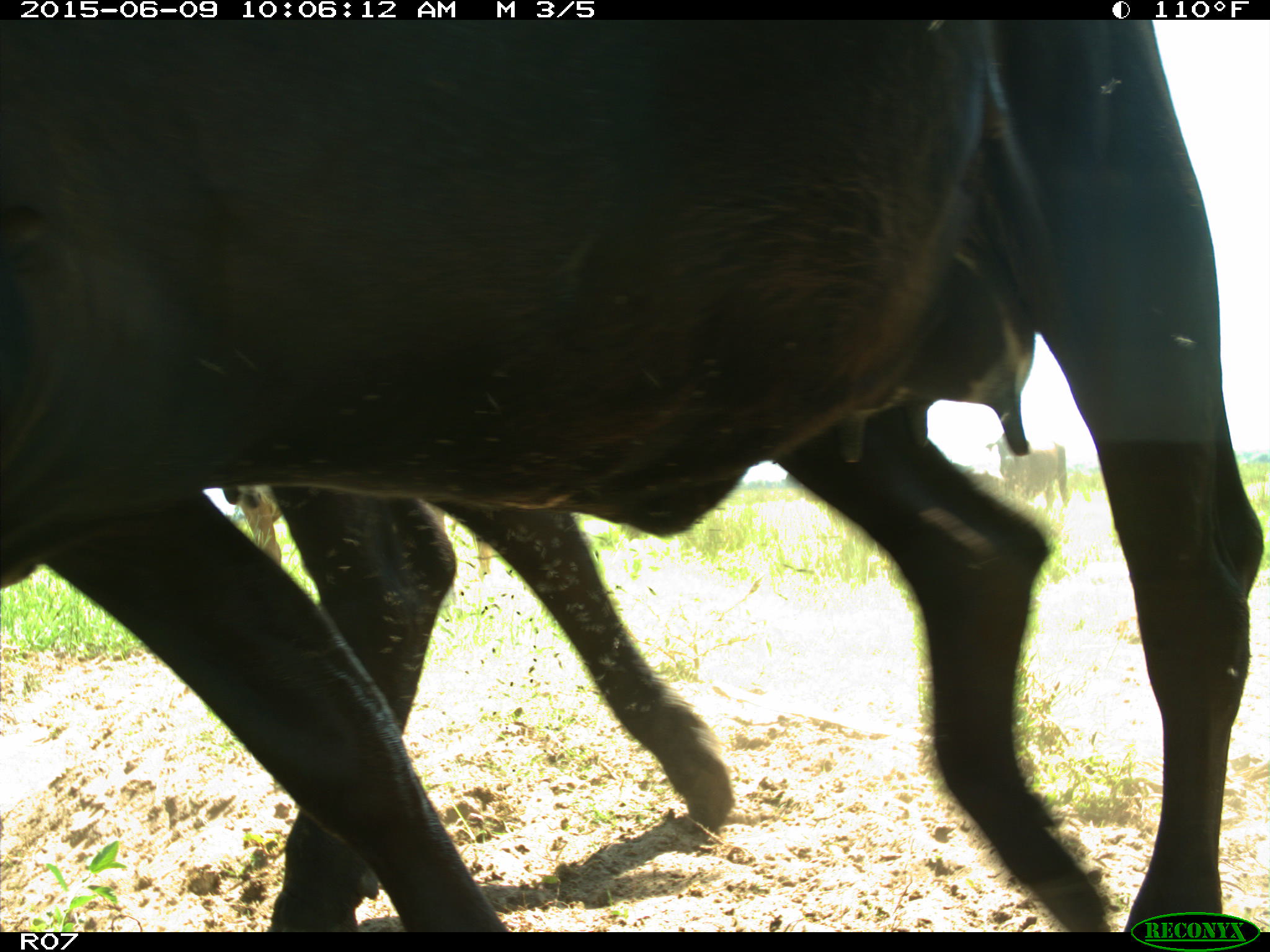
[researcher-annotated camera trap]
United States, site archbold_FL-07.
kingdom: Animalia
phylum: Chordata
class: Mammalia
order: Artiodactyla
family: Bovidae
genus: Bos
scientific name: Bos taurus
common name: domestic cow